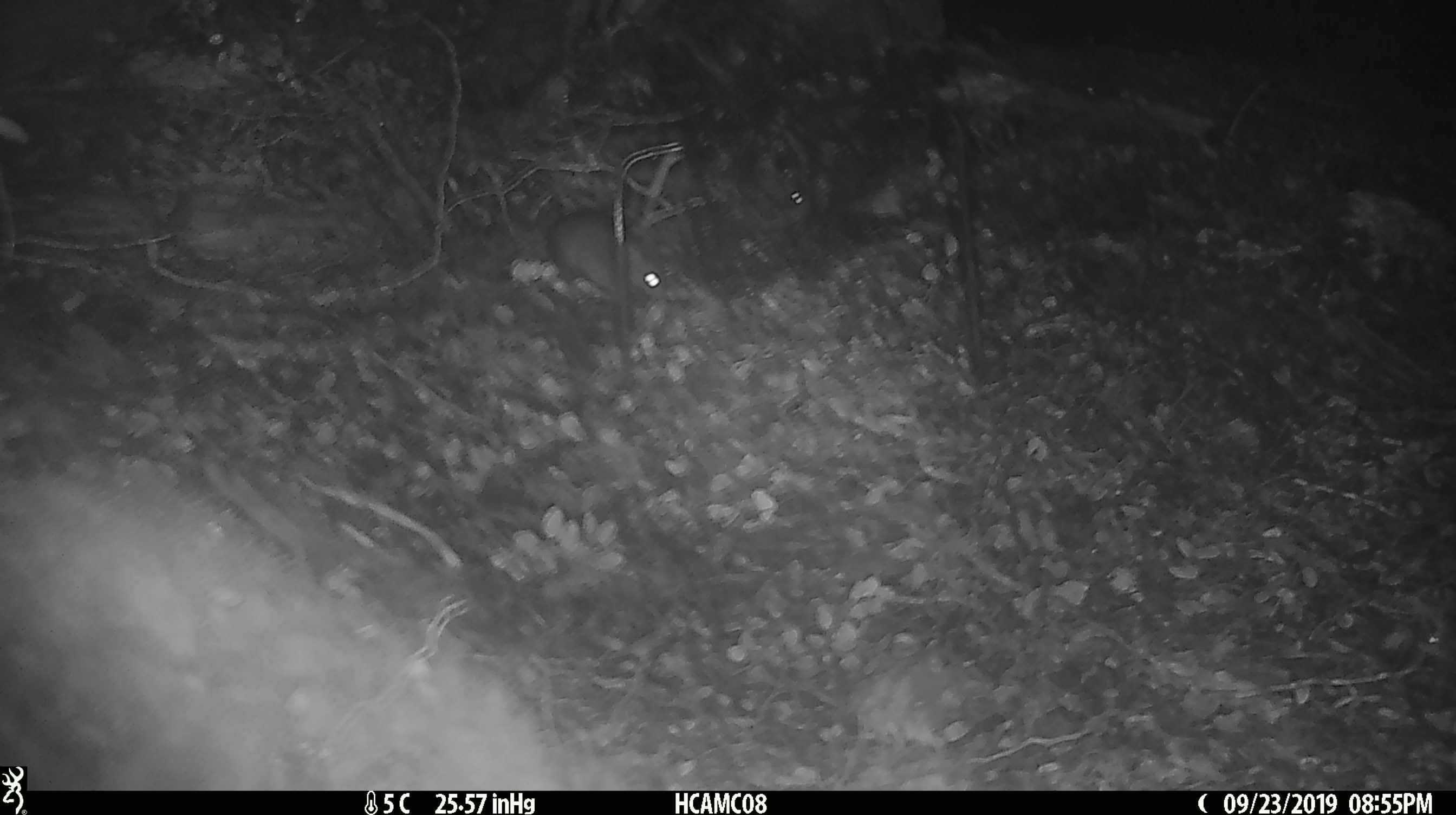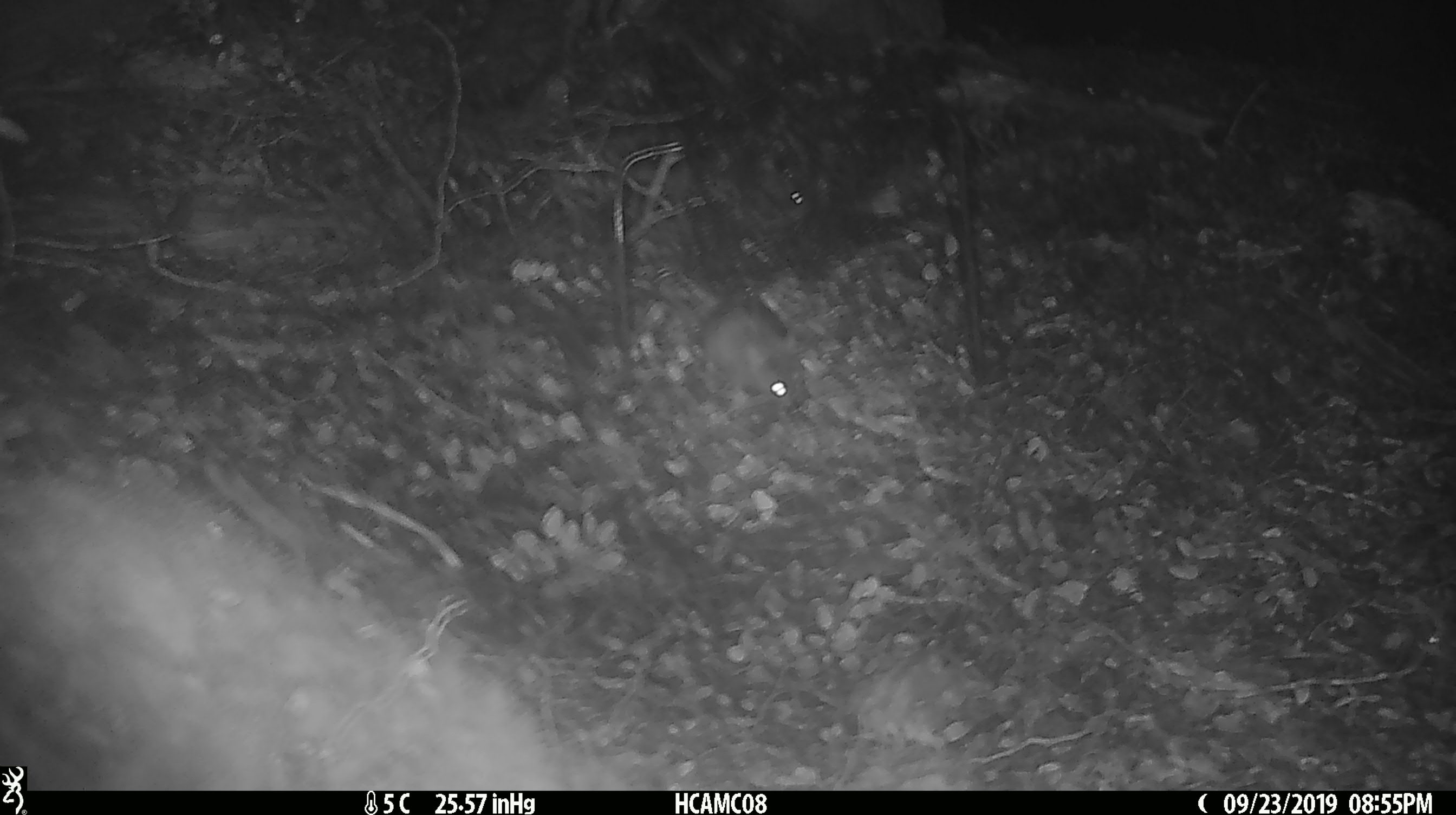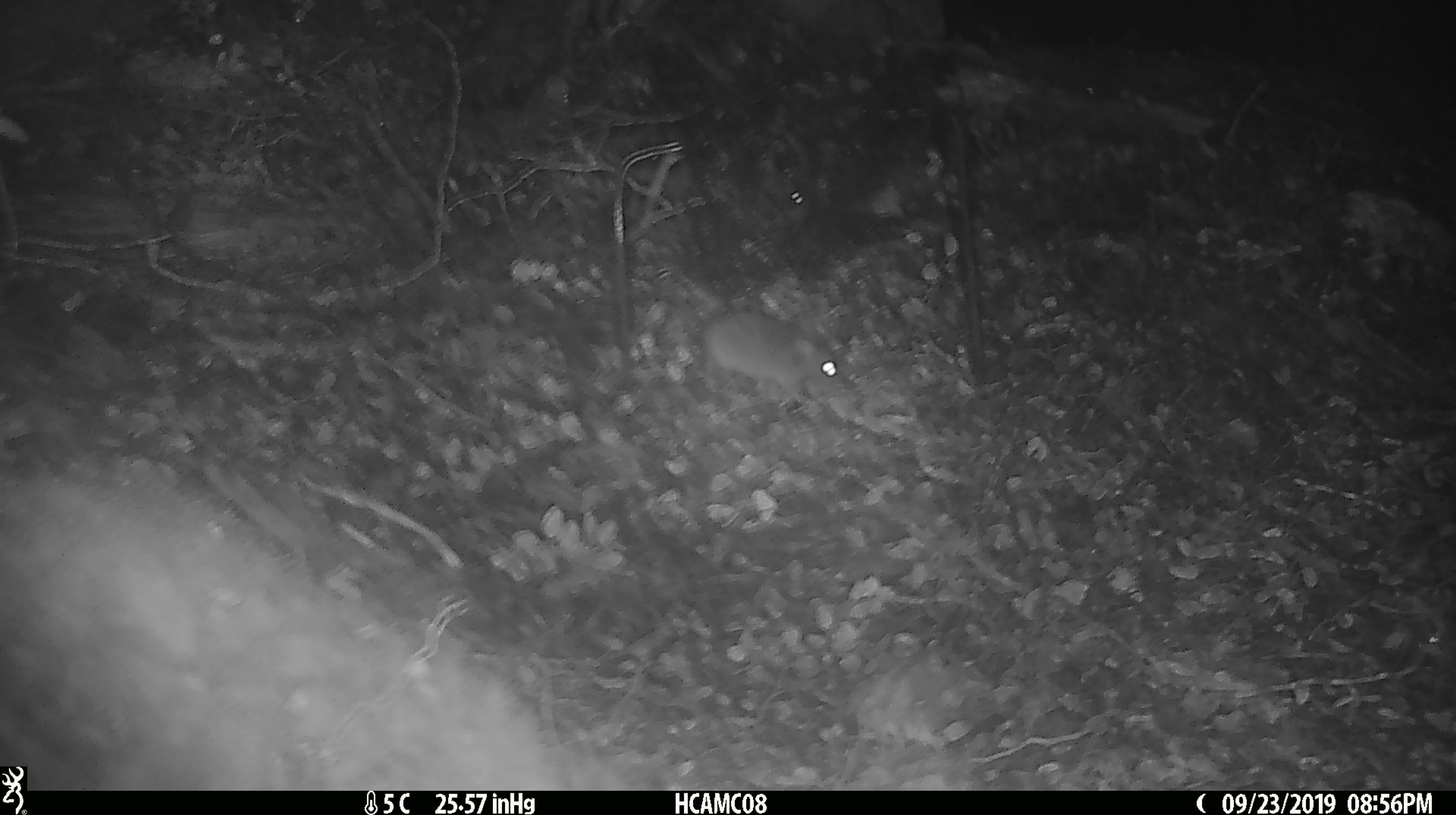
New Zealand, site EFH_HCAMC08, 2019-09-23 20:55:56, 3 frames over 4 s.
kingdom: Animalia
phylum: Chordata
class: Mammalia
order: Rodentia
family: Muridae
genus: Mus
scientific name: Mus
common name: mouse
Mouse (Mus).